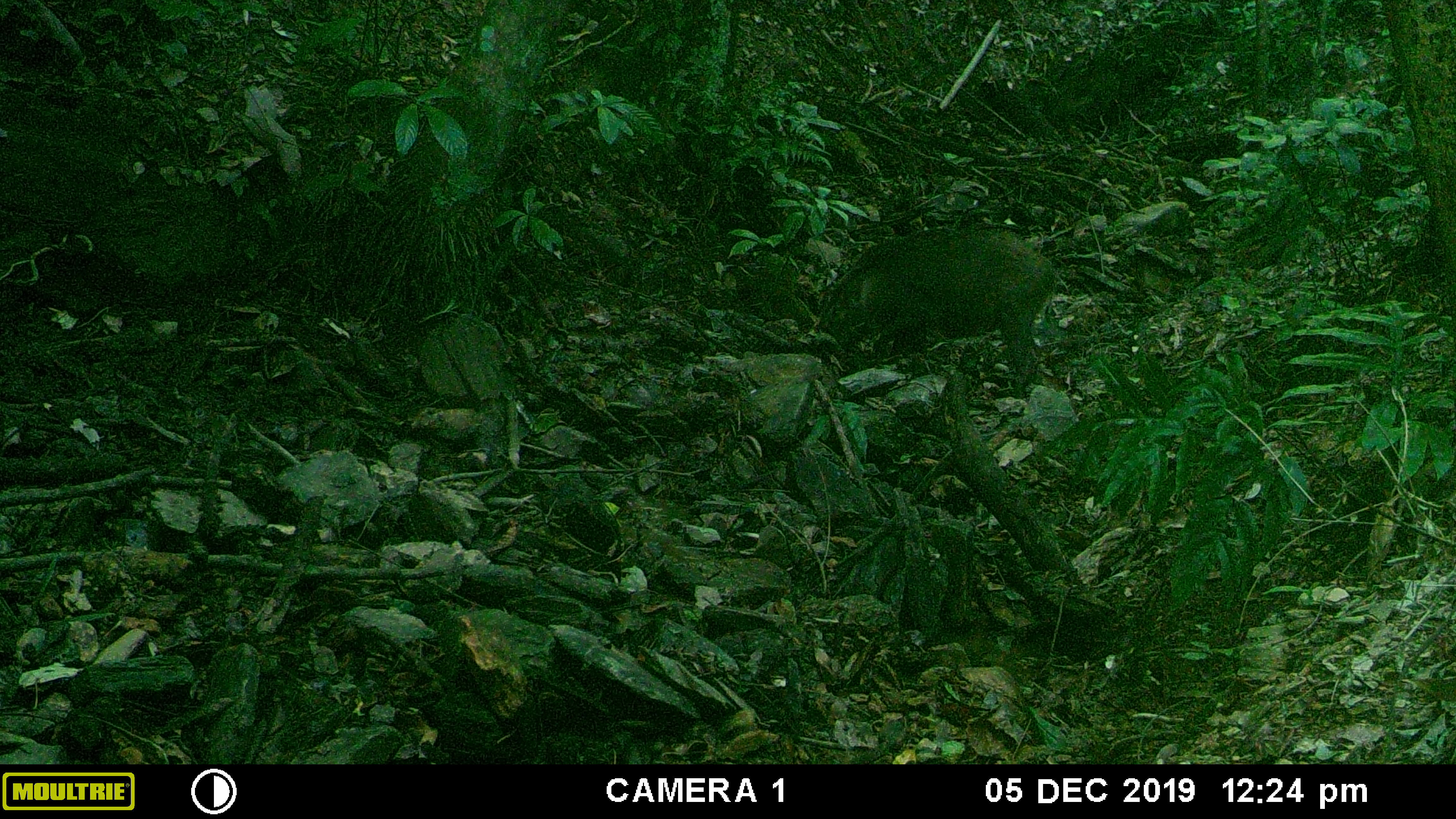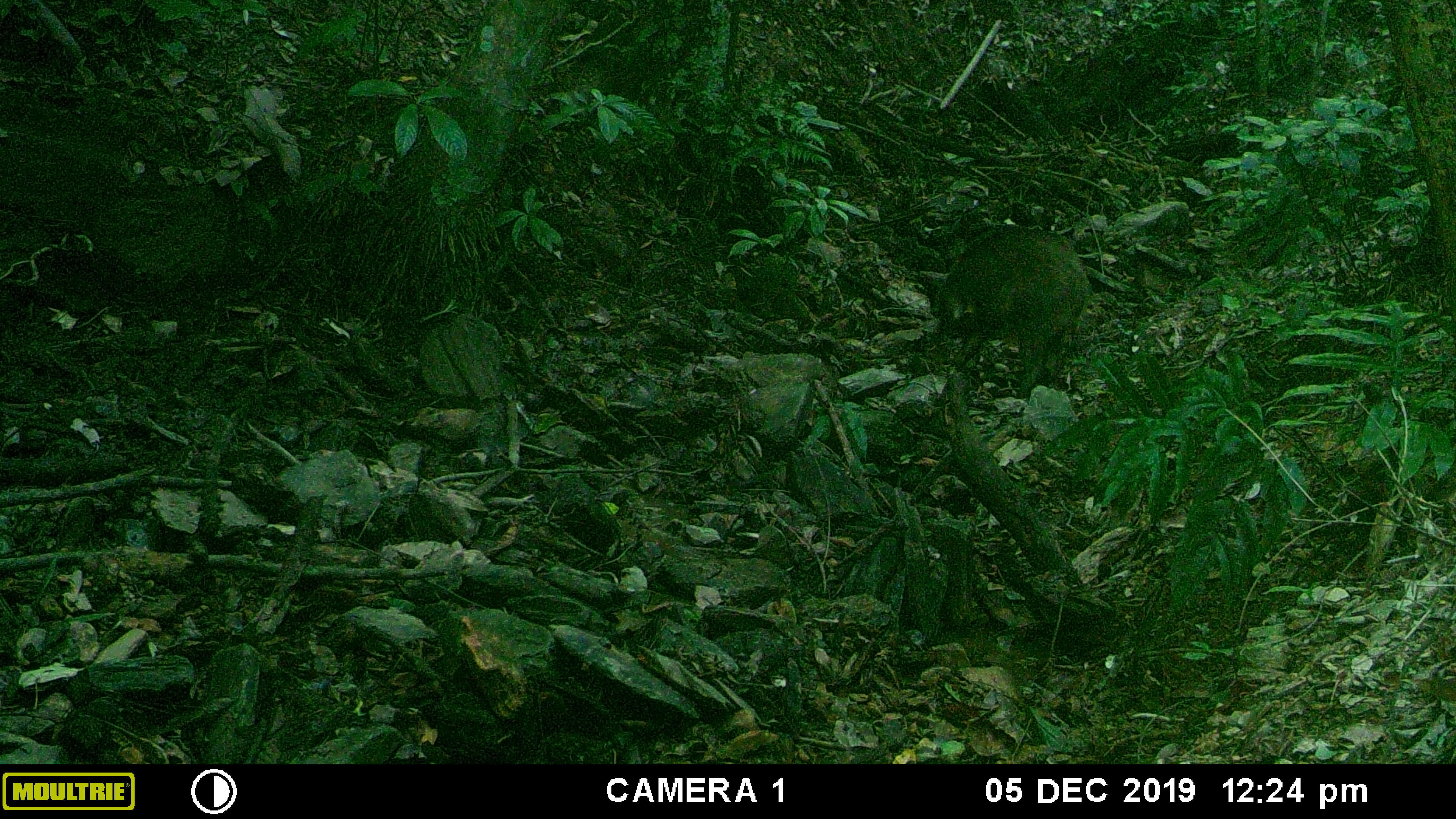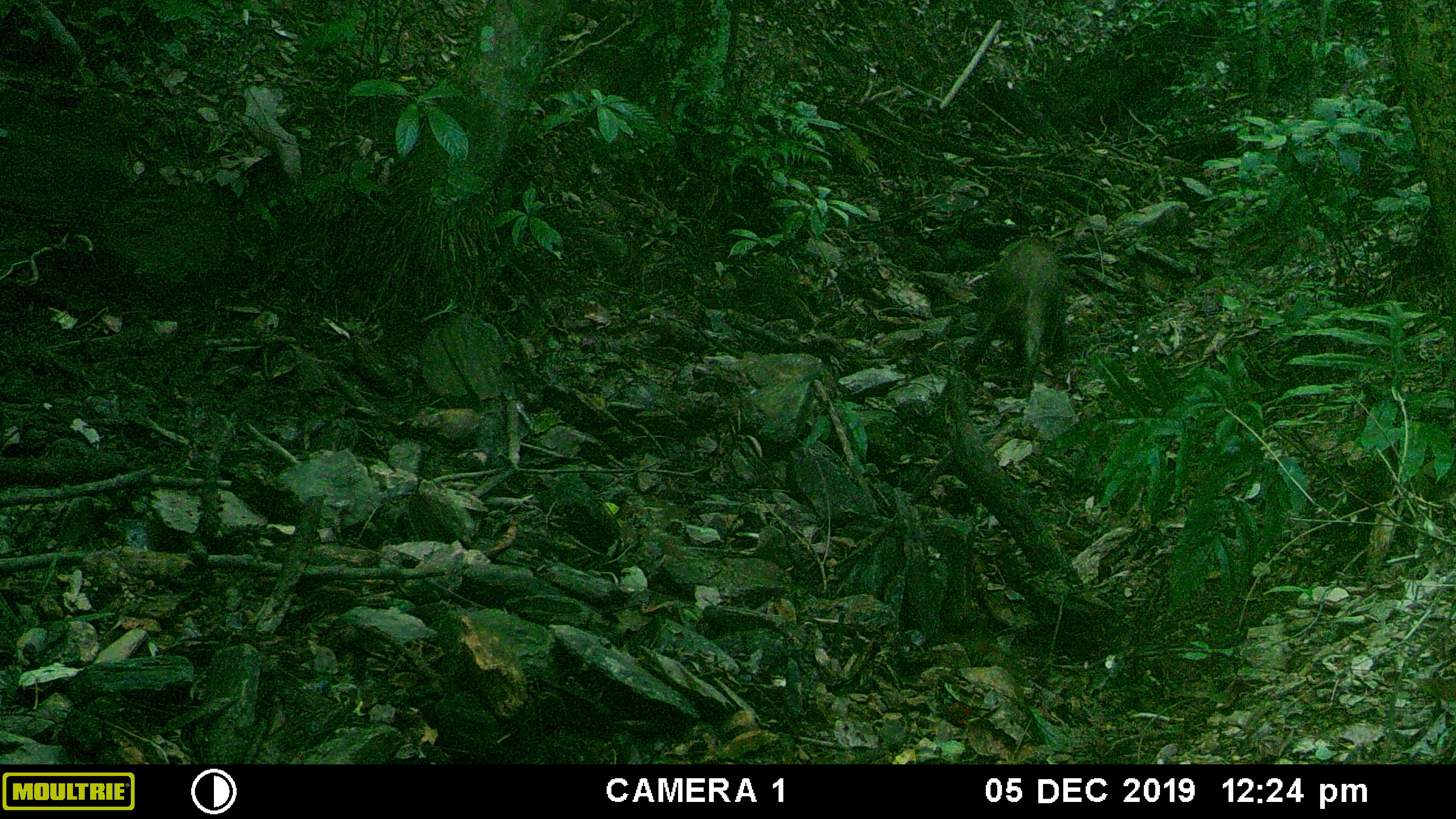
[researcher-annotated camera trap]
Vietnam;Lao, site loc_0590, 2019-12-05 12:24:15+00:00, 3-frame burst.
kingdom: Animalia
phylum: Chordata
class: Mammalia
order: Artiodactyla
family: Suidae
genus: Sus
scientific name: Sus scrofa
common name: eurasian wild pig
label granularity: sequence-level